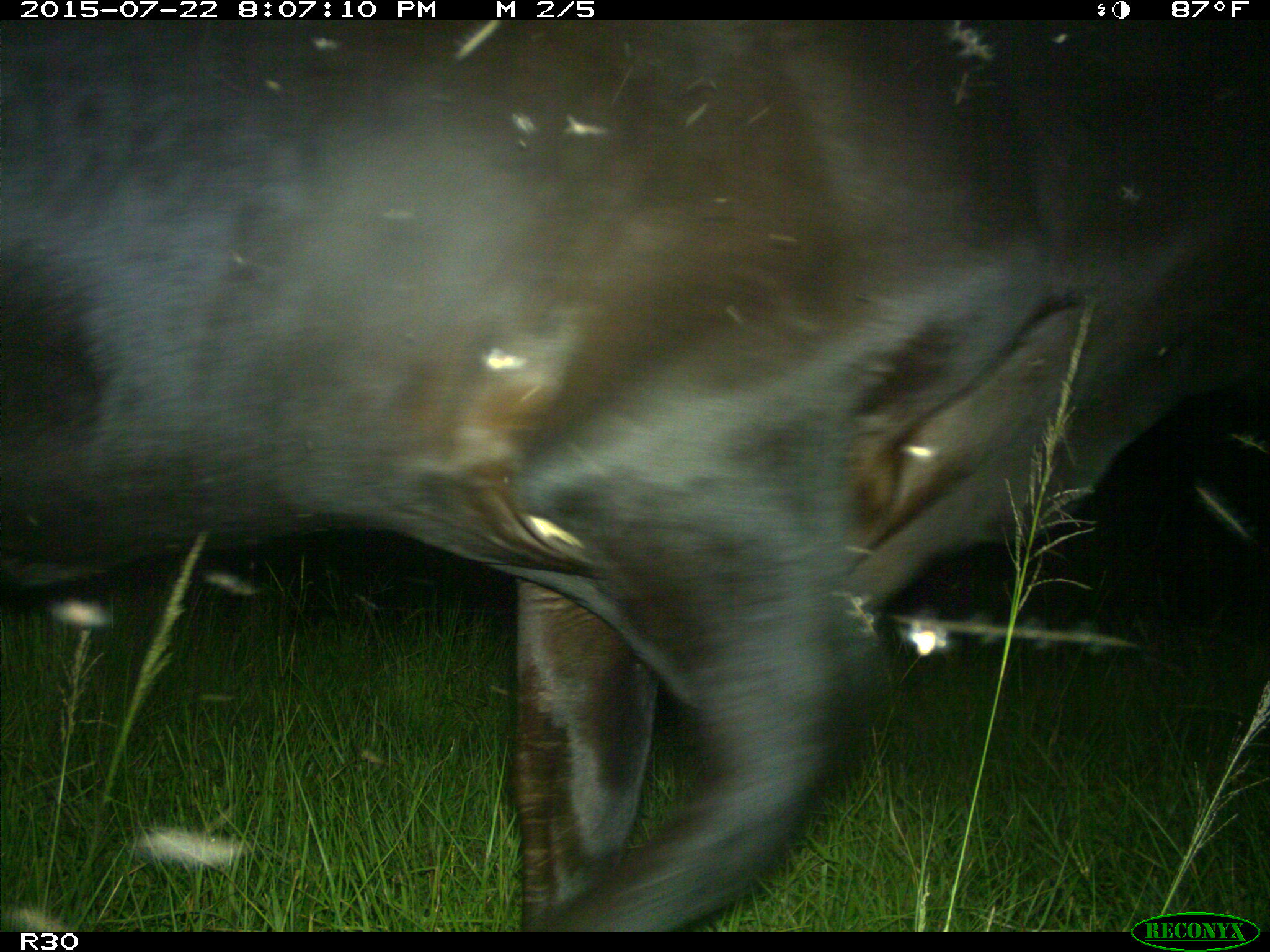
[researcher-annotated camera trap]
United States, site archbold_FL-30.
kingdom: Animalia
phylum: Chordata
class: Mammalia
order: Artiodactyla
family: Bovidae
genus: Bos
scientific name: Bos taurus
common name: domestic cow